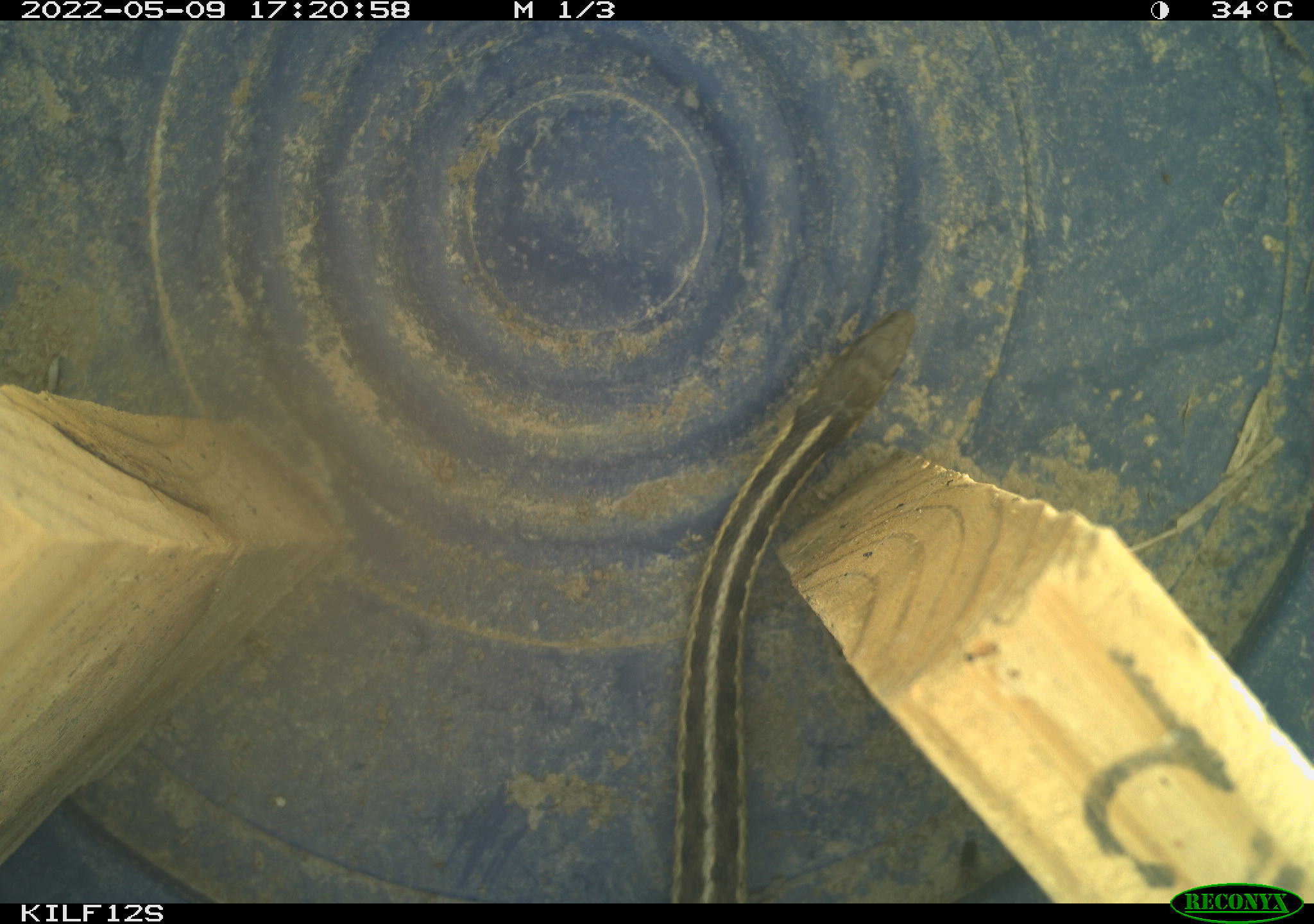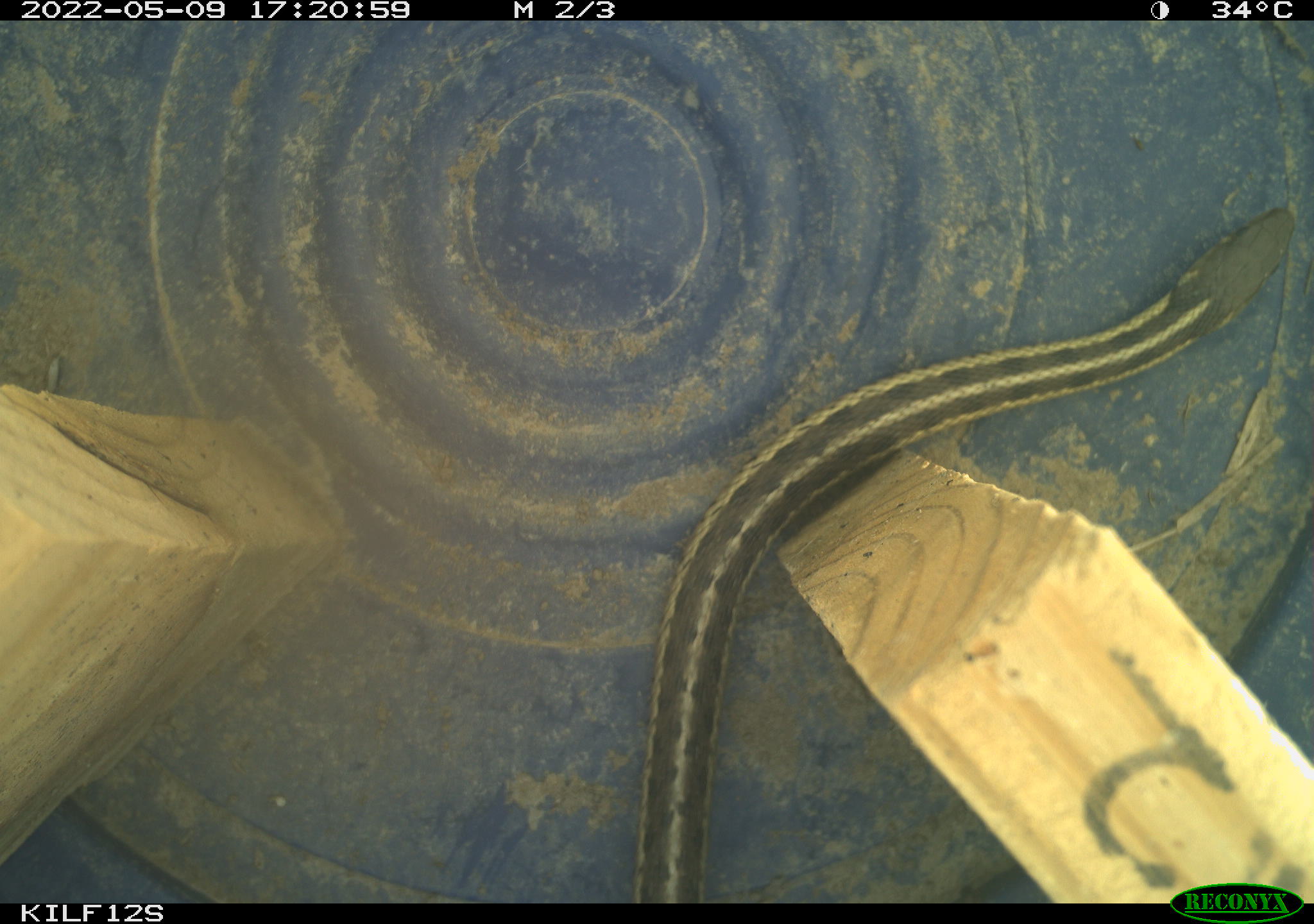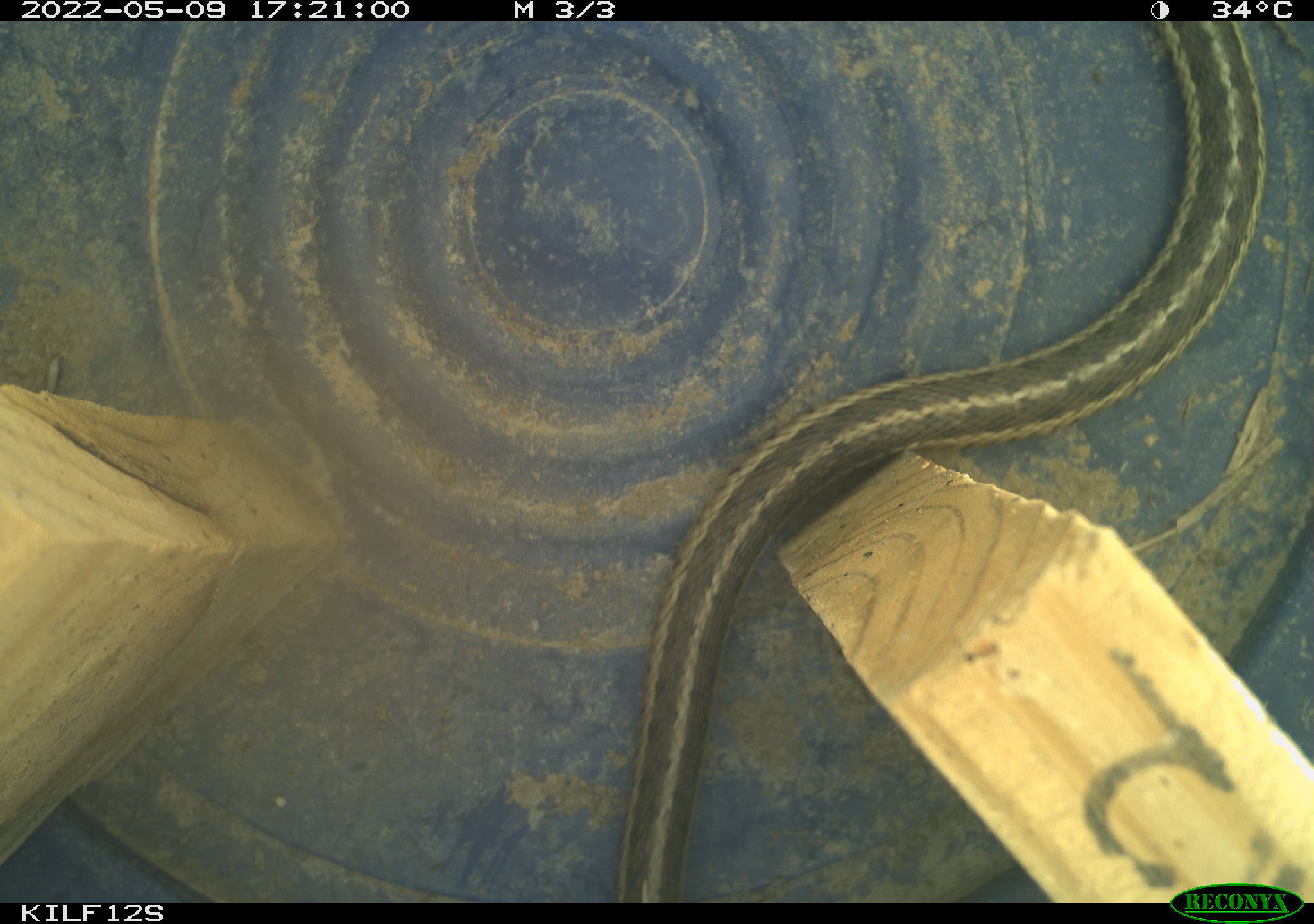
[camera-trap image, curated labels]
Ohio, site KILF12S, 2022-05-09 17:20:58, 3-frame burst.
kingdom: Animalia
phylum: Chordata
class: Reptilia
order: Squamata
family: Colubridae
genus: Thamnophis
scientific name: Thamnophis sirtalis sirtalis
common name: eastern gartersnake